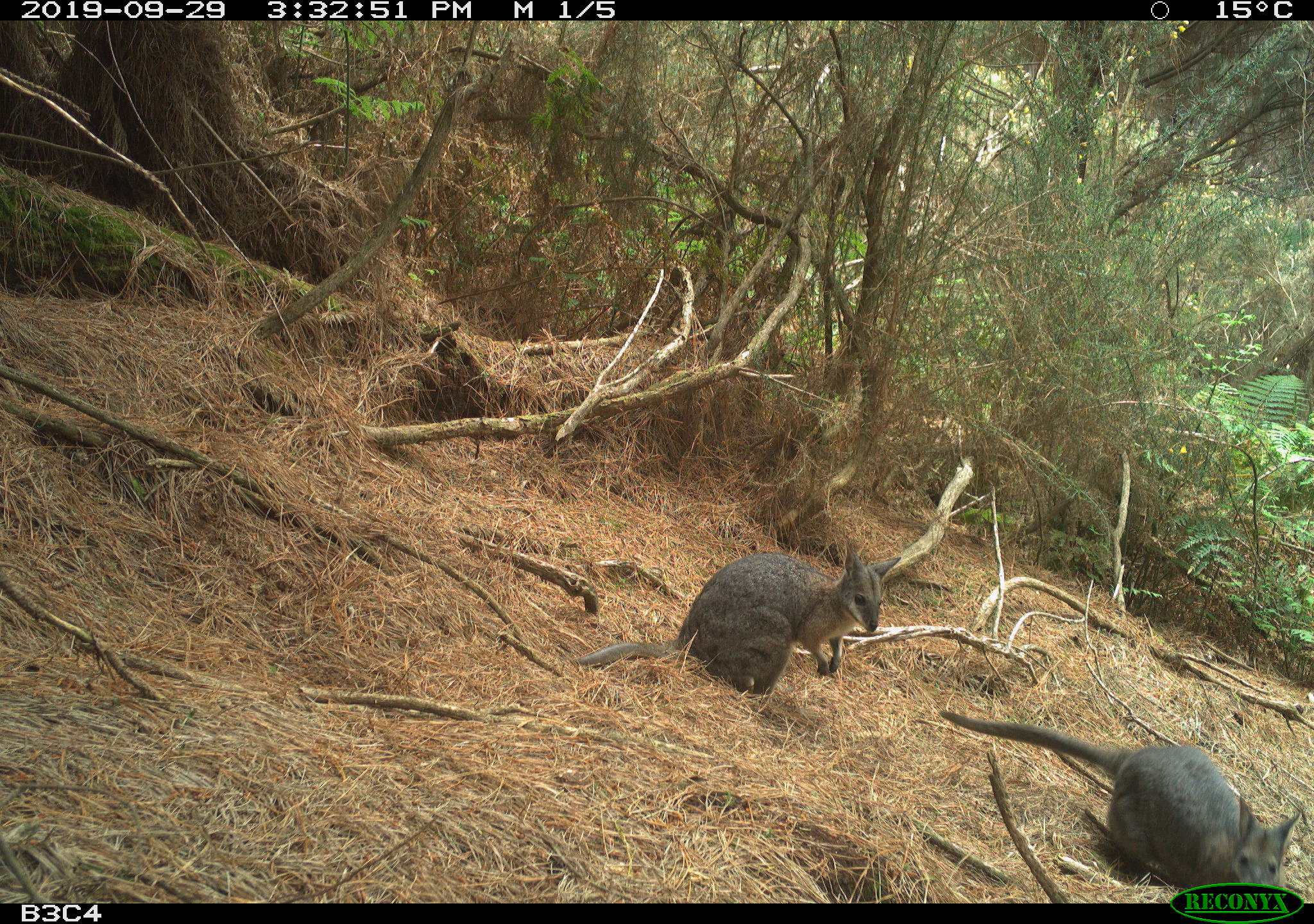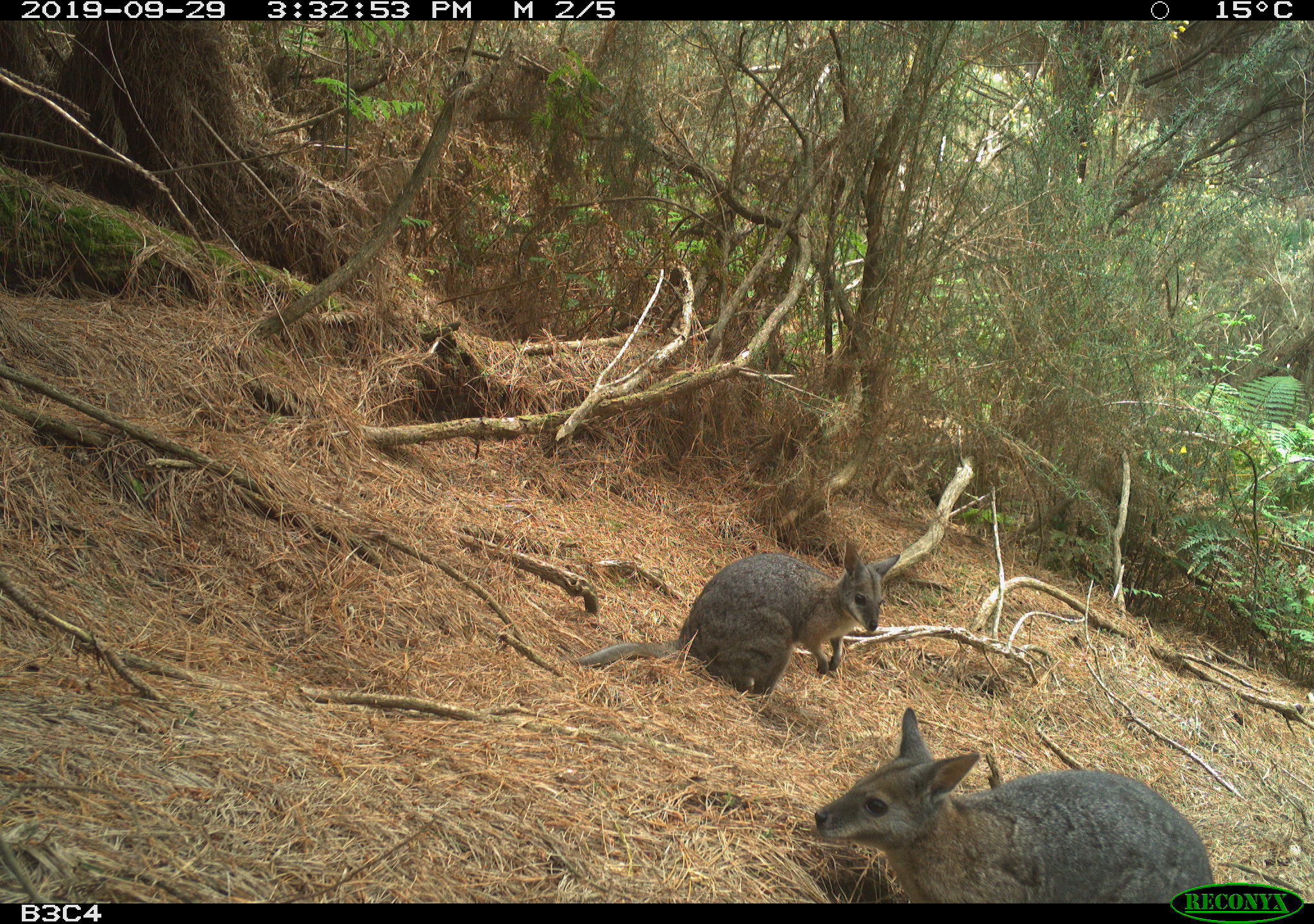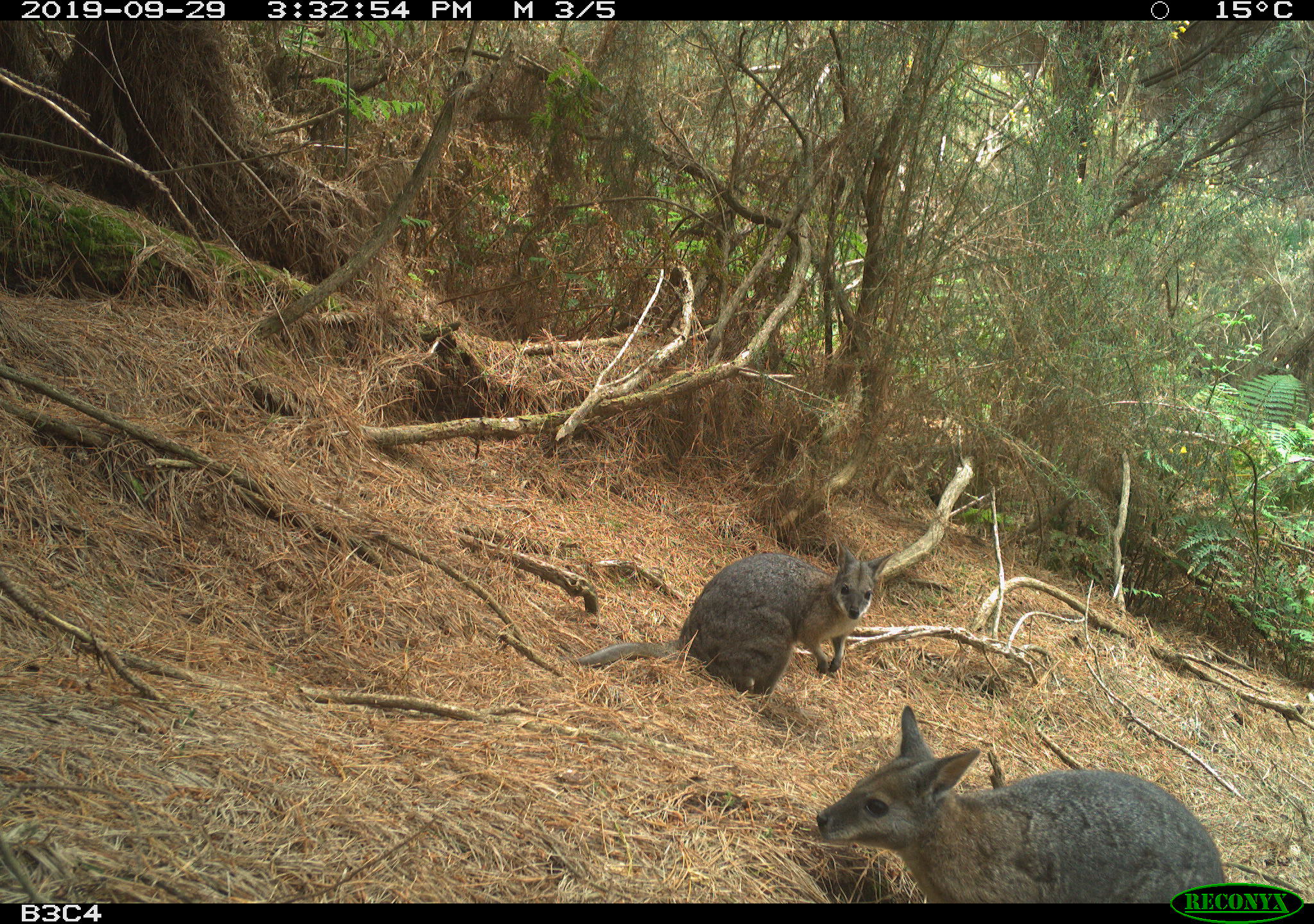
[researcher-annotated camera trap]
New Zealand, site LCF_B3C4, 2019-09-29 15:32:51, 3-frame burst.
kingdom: Animalia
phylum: Chordata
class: Mammalia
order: Diprotodontia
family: Macropodidae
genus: Notamacropus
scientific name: Notamacropus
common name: wallaby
Wallaby (Notamacropus).